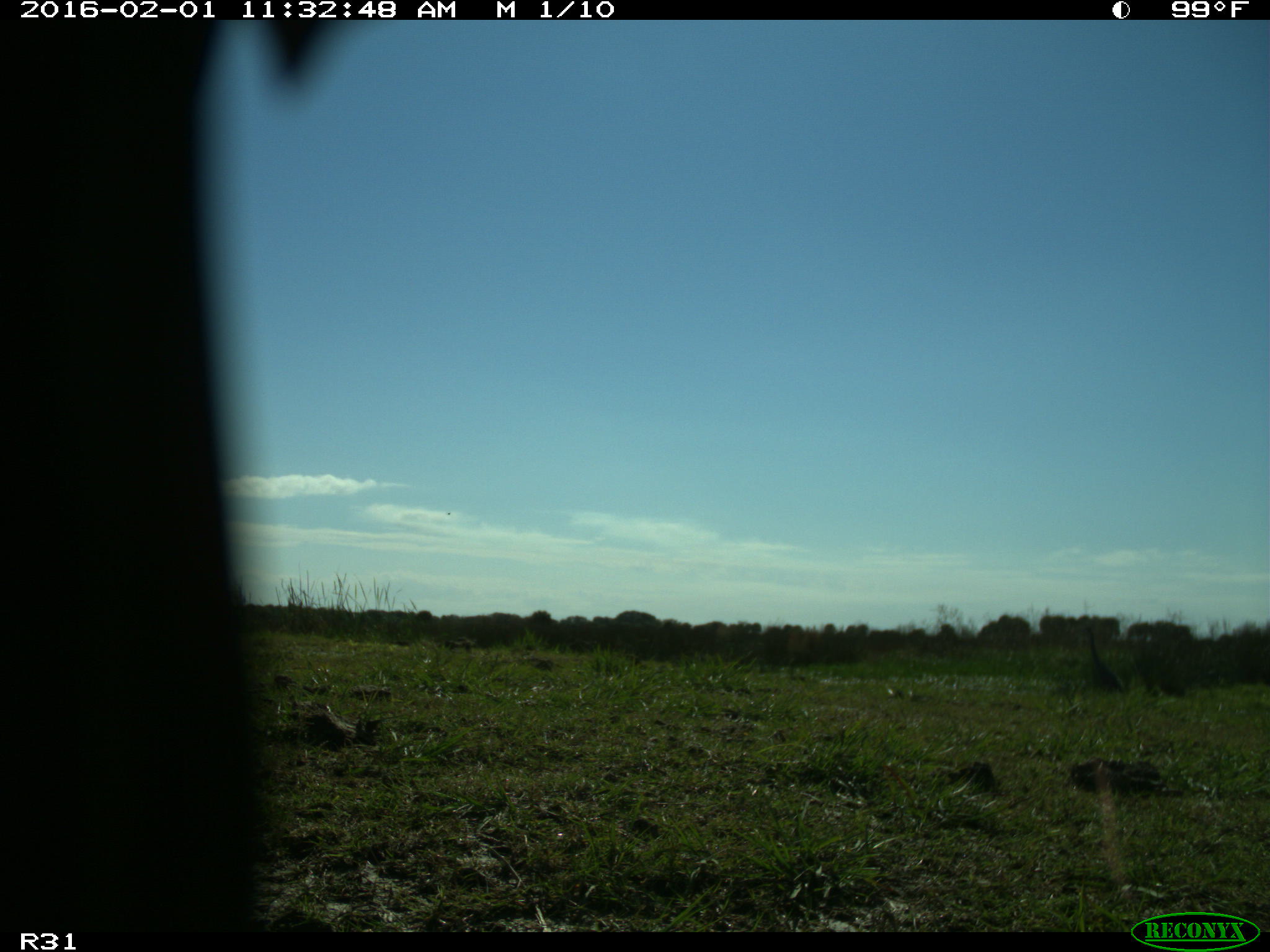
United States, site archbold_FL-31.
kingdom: Animalia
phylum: Chordata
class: Aves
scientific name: Aves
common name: birds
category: unidentified bird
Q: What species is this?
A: Unidentified bird (birds) (Aves).